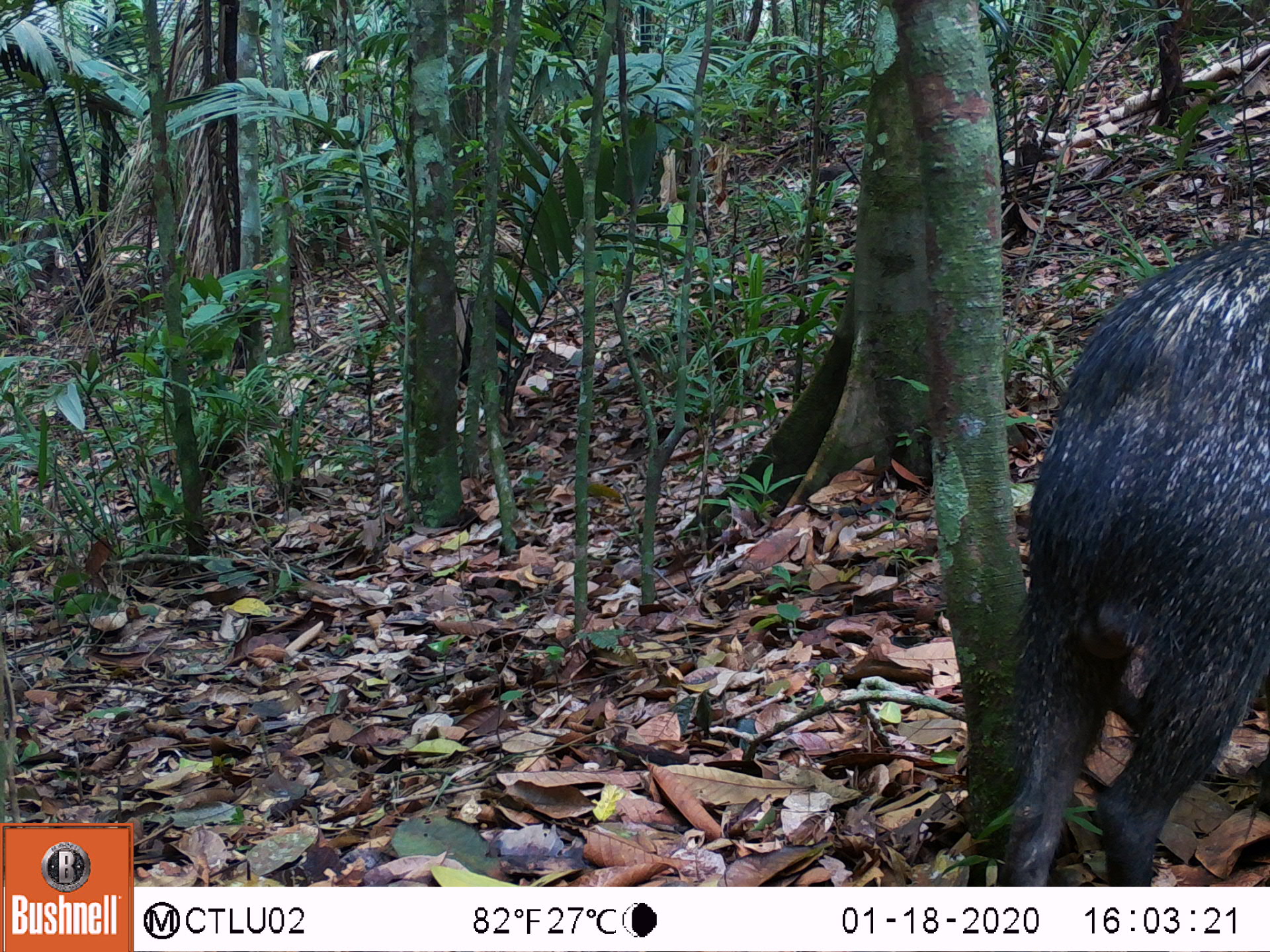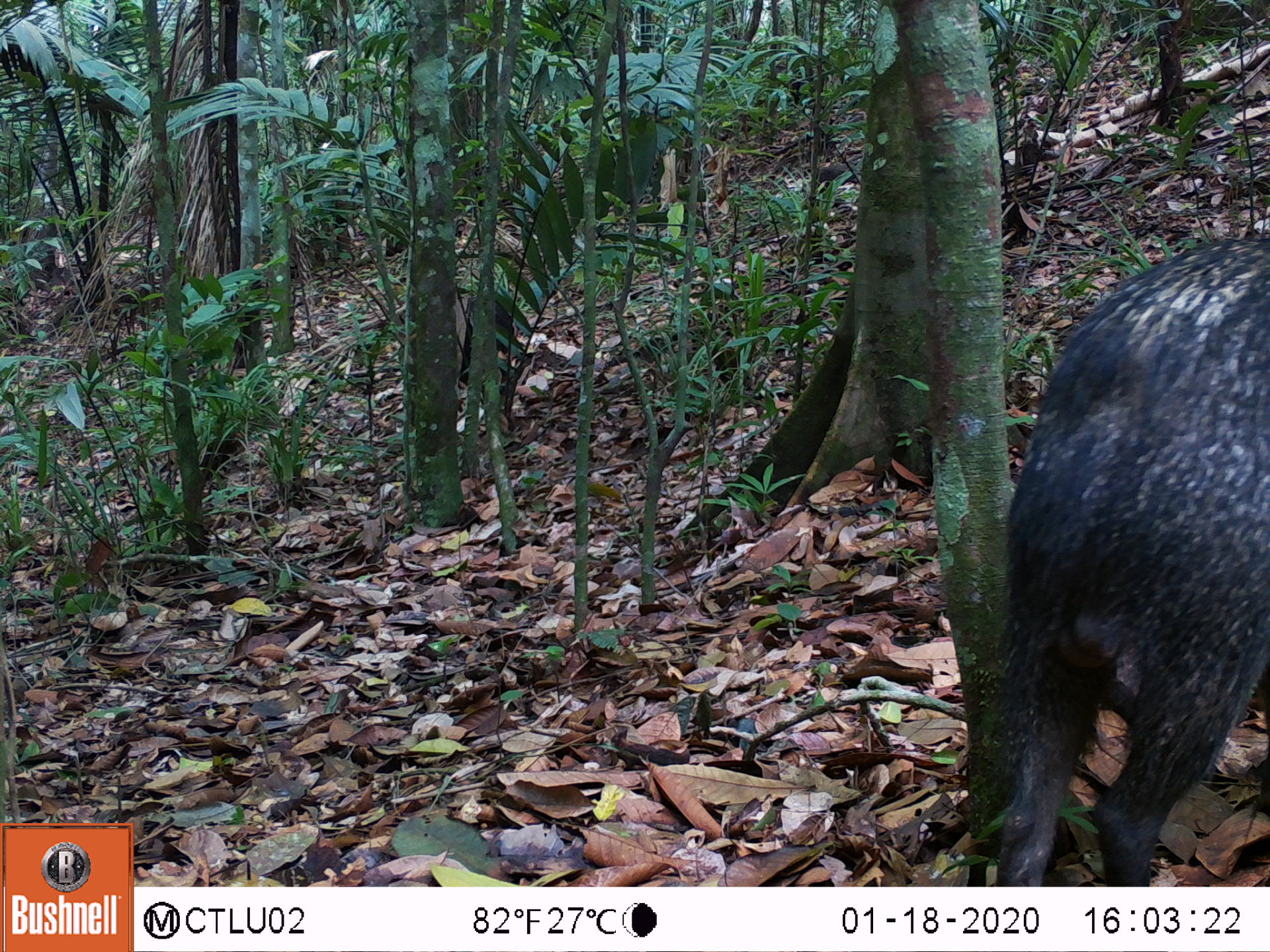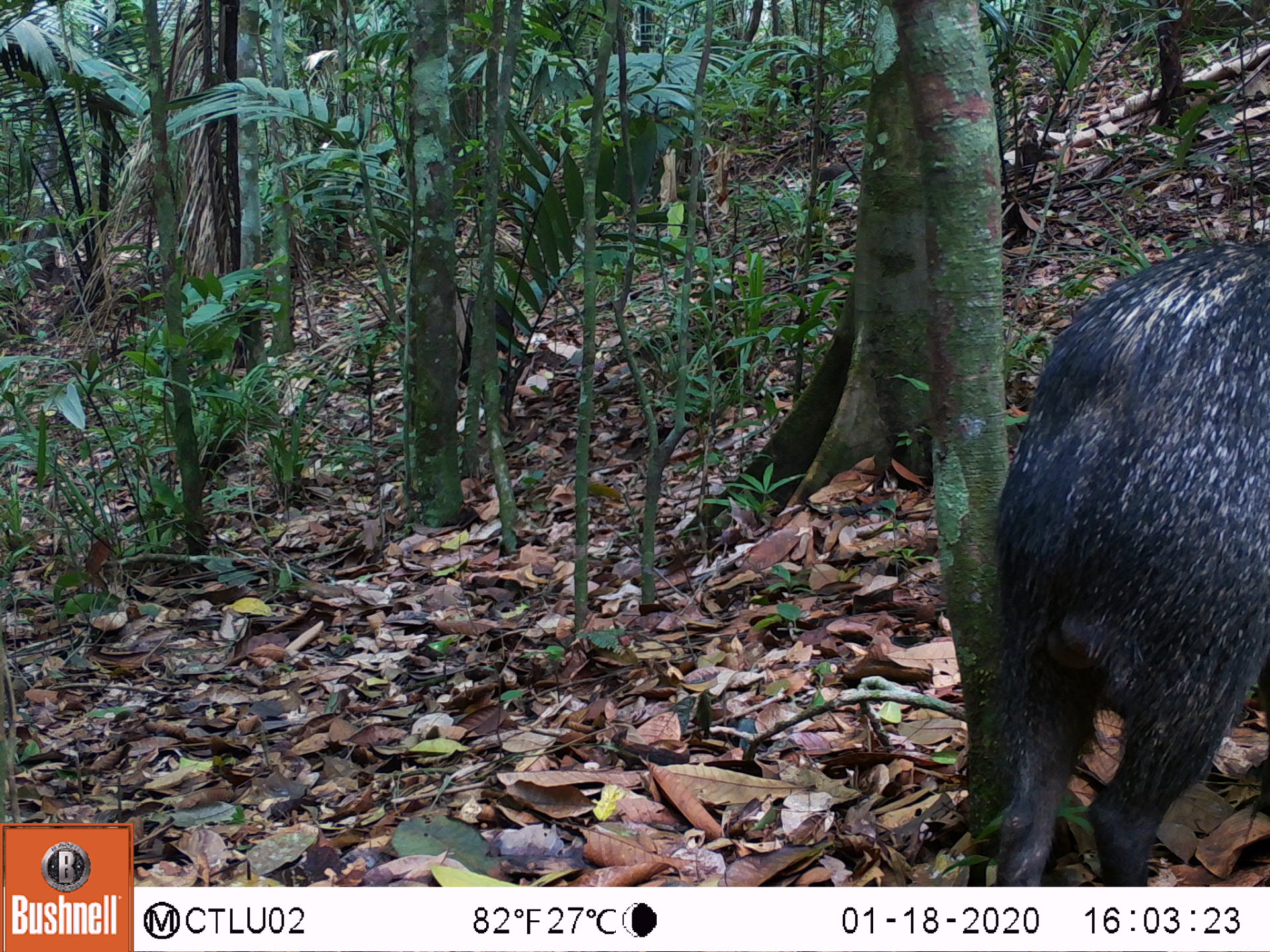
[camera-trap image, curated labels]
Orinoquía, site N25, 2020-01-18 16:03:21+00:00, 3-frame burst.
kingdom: Animalia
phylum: Chordata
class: Mammalia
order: Artiodactyla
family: Tayassuidae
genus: Pecari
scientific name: Pecari tajacu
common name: collared peccary